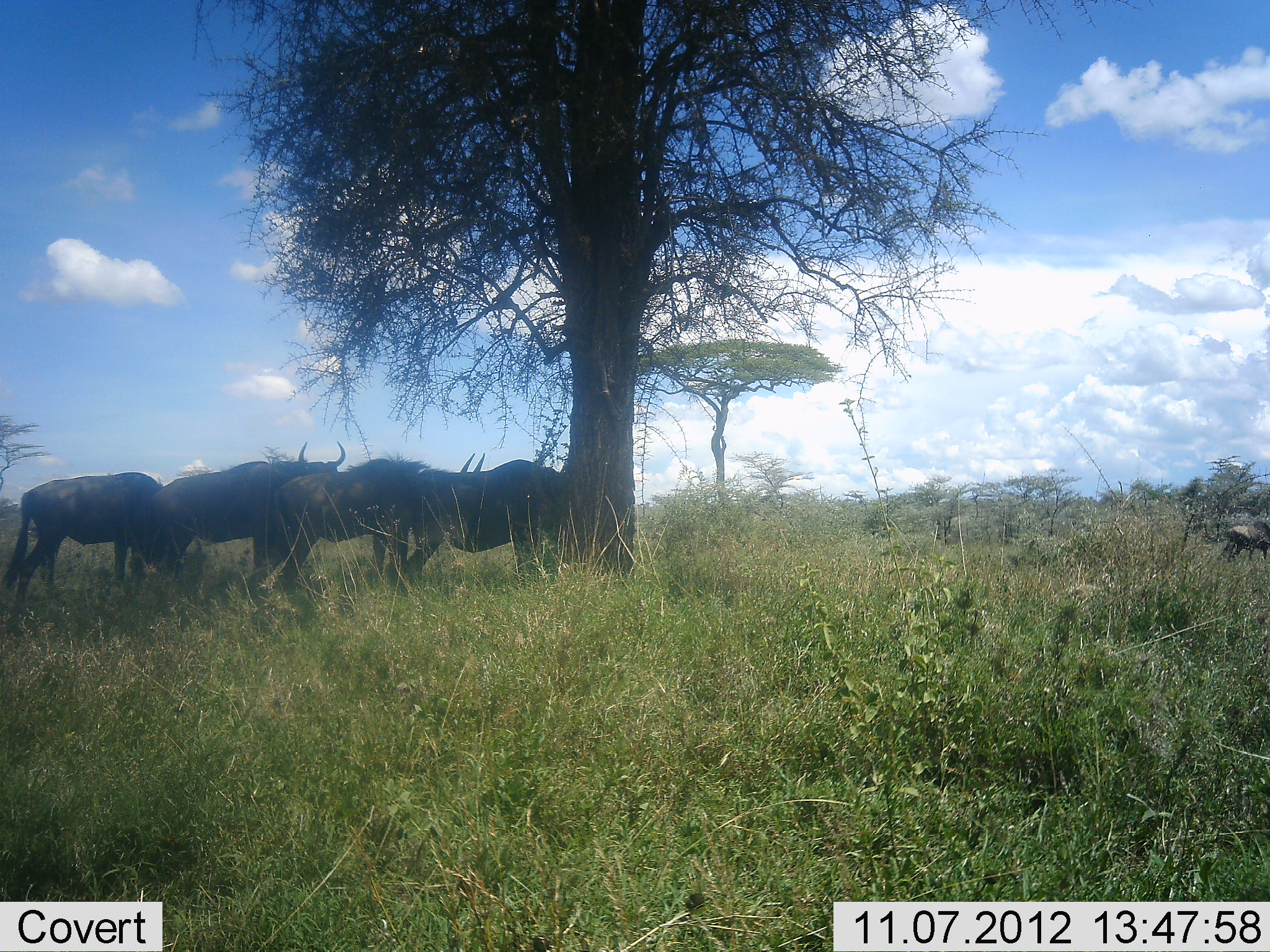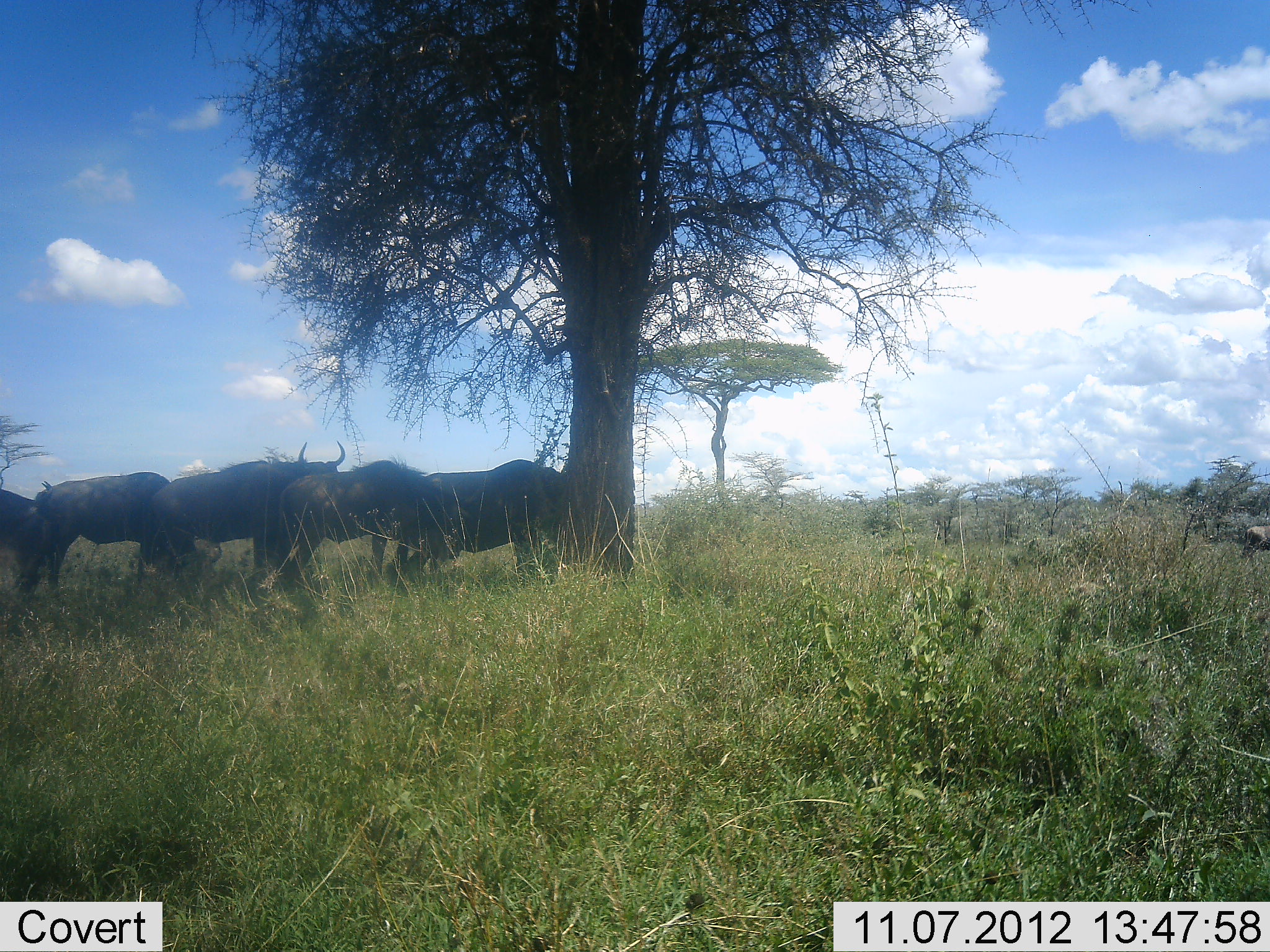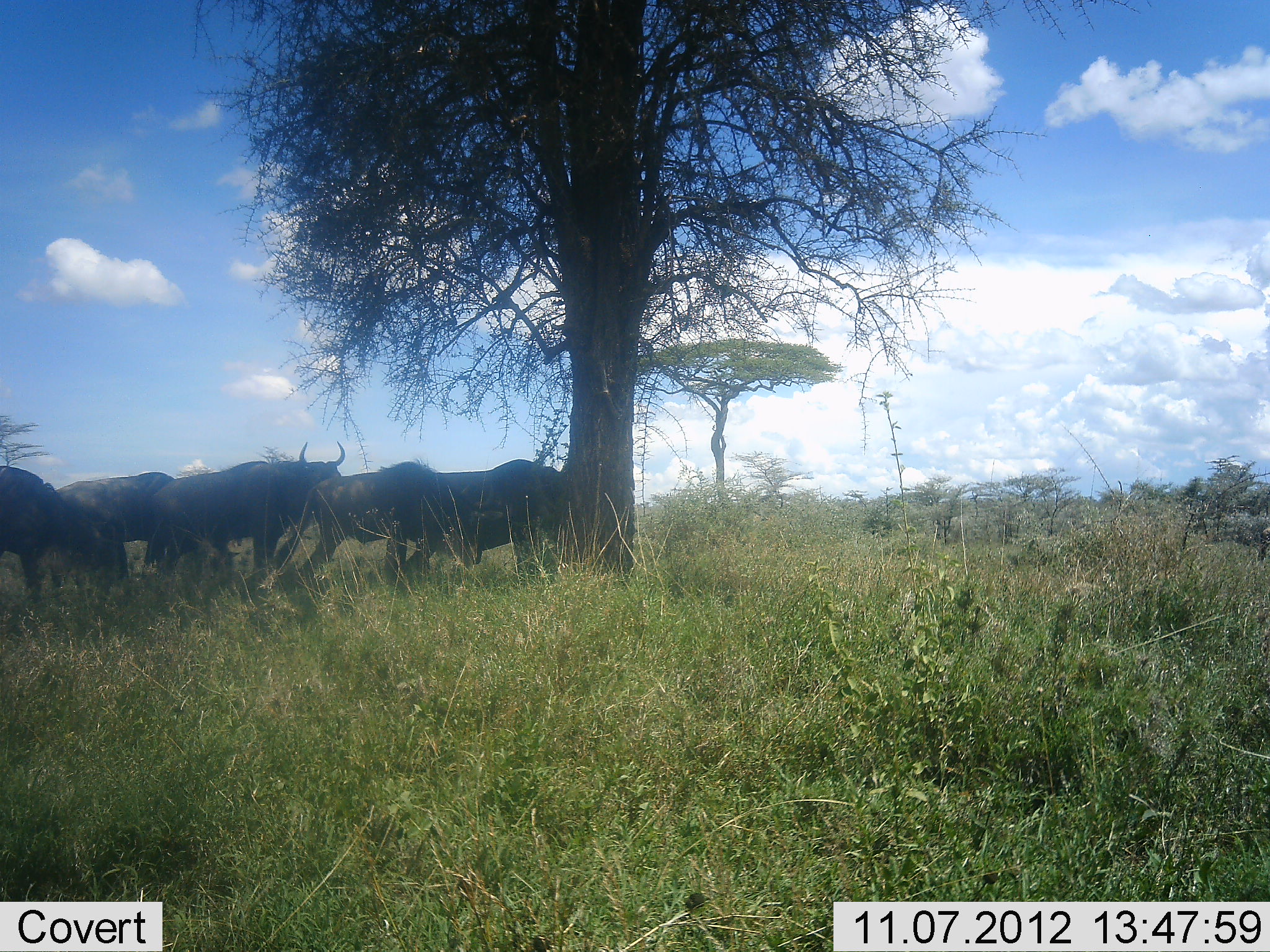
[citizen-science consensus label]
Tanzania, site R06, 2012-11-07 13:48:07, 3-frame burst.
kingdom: Animalia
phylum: Chordata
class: Mammalia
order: Artiodactyla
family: Bovidae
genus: Connochaetes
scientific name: Connochaetes taurinus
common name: blue wildebeest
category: wildebeest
Wildebeest (blue wildebeest) (Connochaetes taurinus), count 6. Behavior (volunteer vote fractions): standing 80%, resting 20%, moving 90%, interacting 0%. Young present (vote fraction): 10%. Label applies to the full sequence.